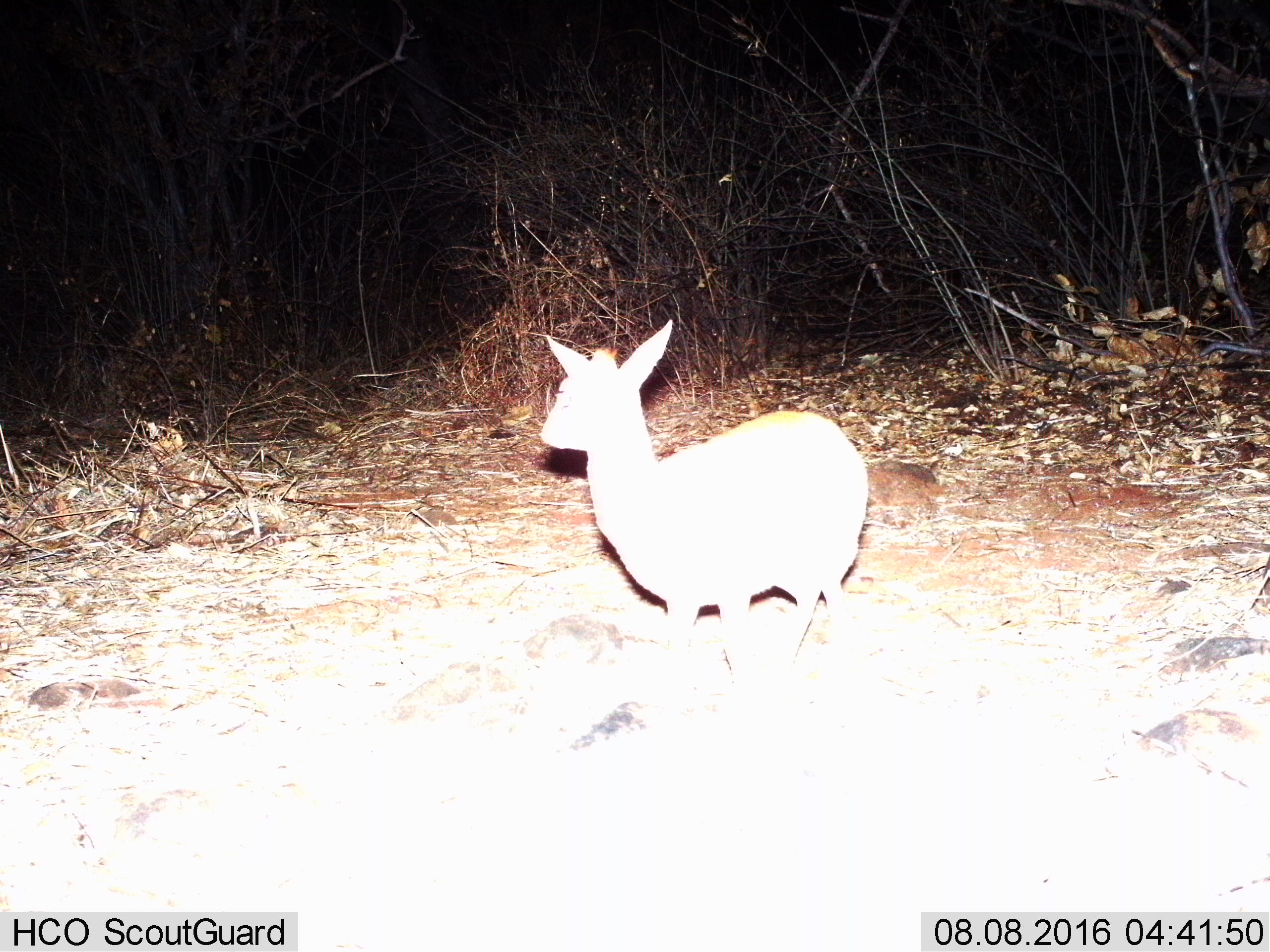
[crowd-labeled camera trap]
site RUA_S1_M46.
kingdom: Animalia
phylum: Chordata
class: Mammalia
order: Artiodactyla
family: Bovidae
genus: Madoqua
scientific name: Madoqua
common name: dik-dik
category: dikdik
Dikdik (dik-dik) (Madoqua), count 1. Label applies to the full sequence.